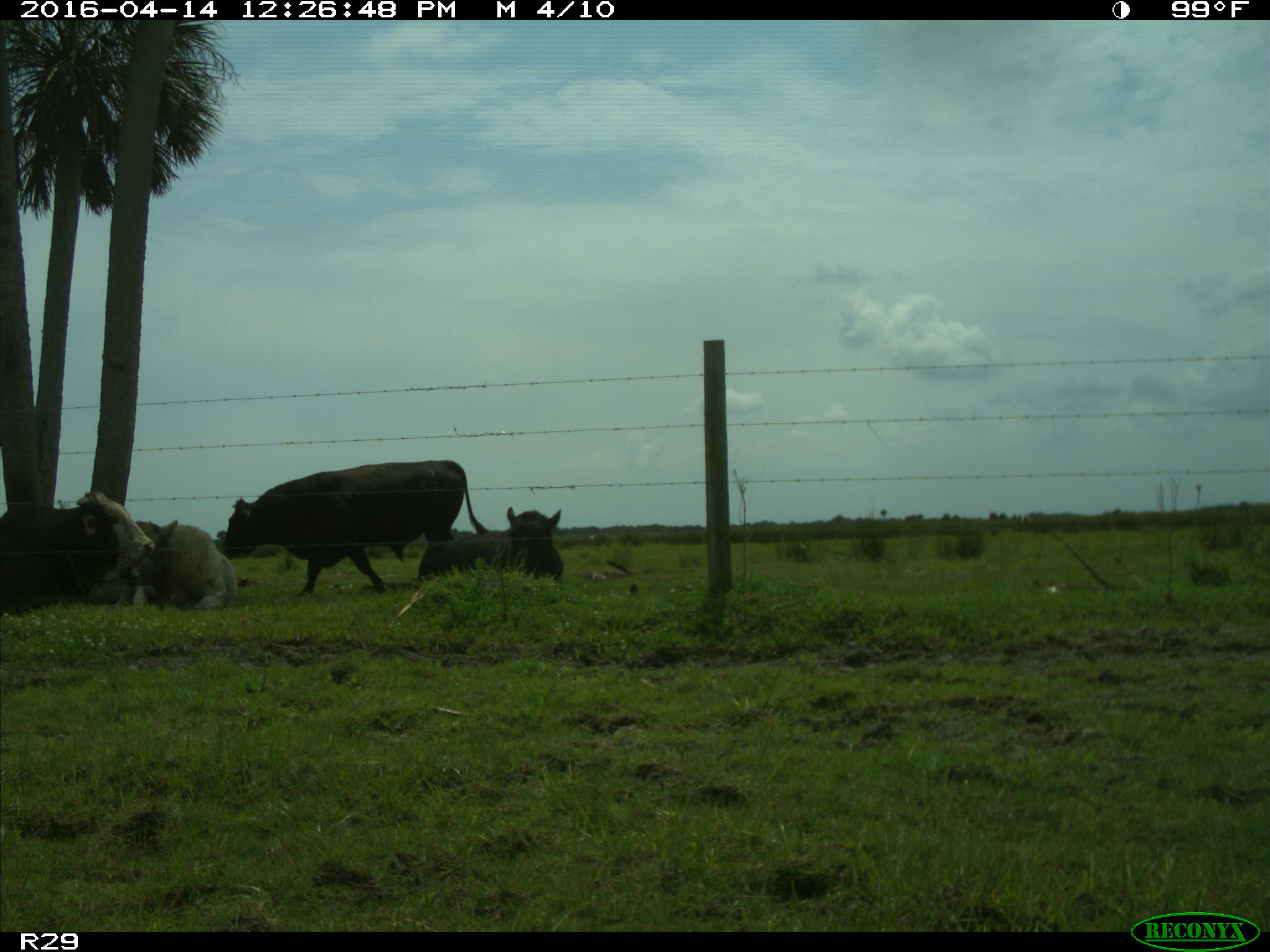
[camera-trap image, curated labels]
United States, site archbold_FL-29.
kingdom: Animalia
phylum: Chordata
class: Mammalia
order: Artiodactyla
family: Bovidae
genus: Bos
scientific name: Bos taurus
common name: domestic cow